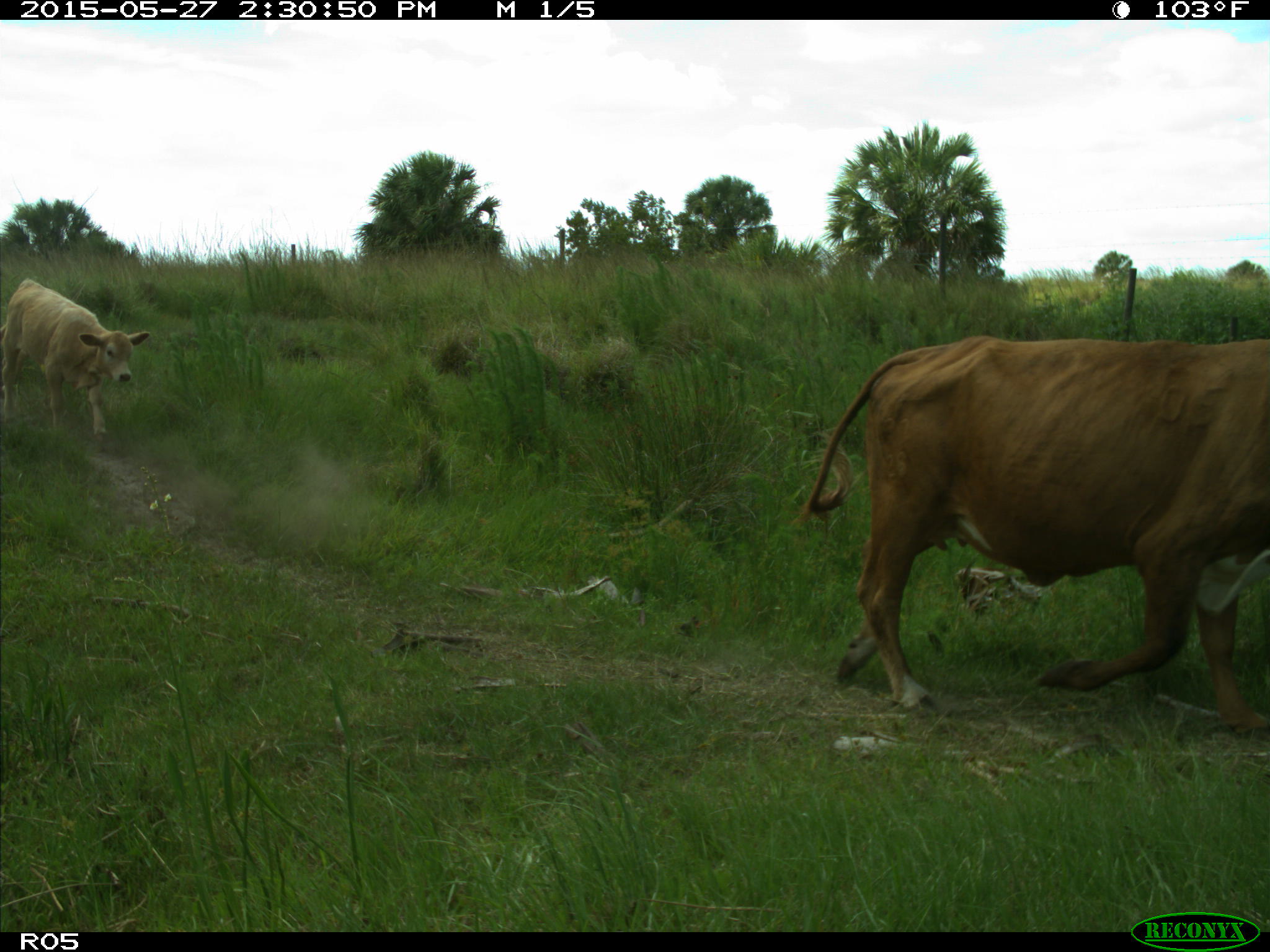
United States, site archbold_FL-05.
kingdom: Animalia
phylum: Chordata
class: Mammalia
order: Artiodactyla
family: Bovidae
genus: Bos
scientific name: Bos taurus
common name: domestic cow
Bos taurus (domestic cow).